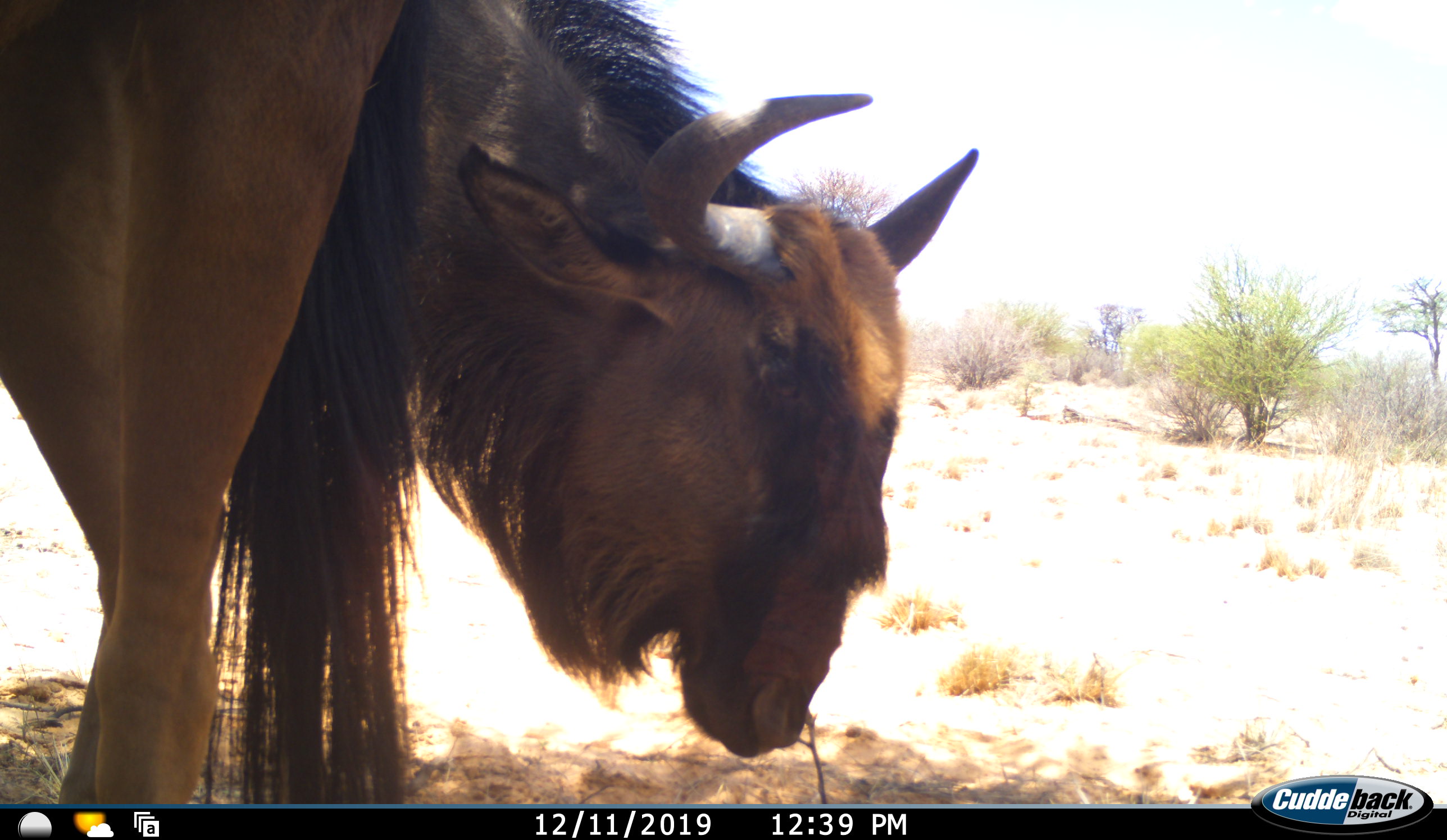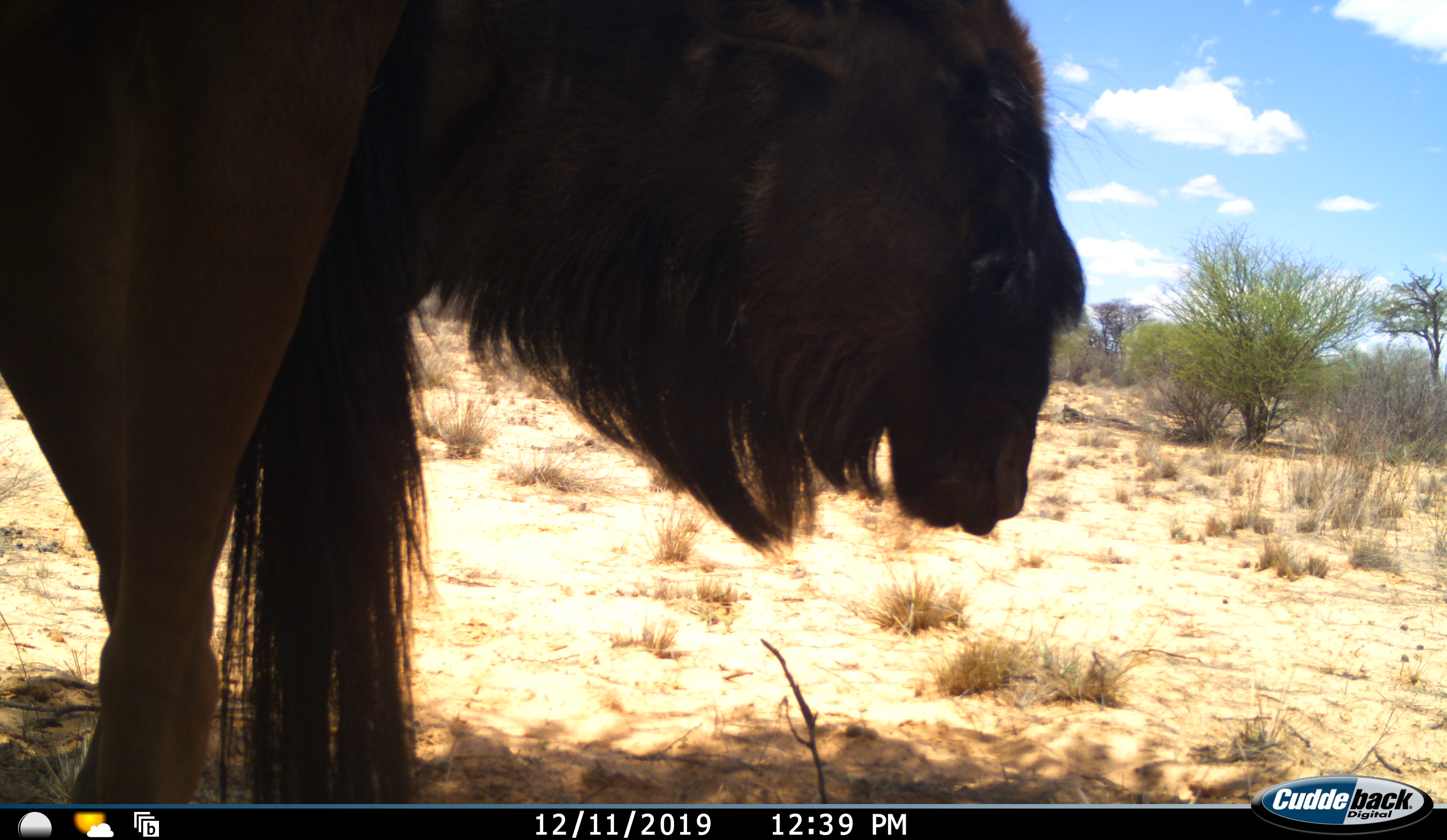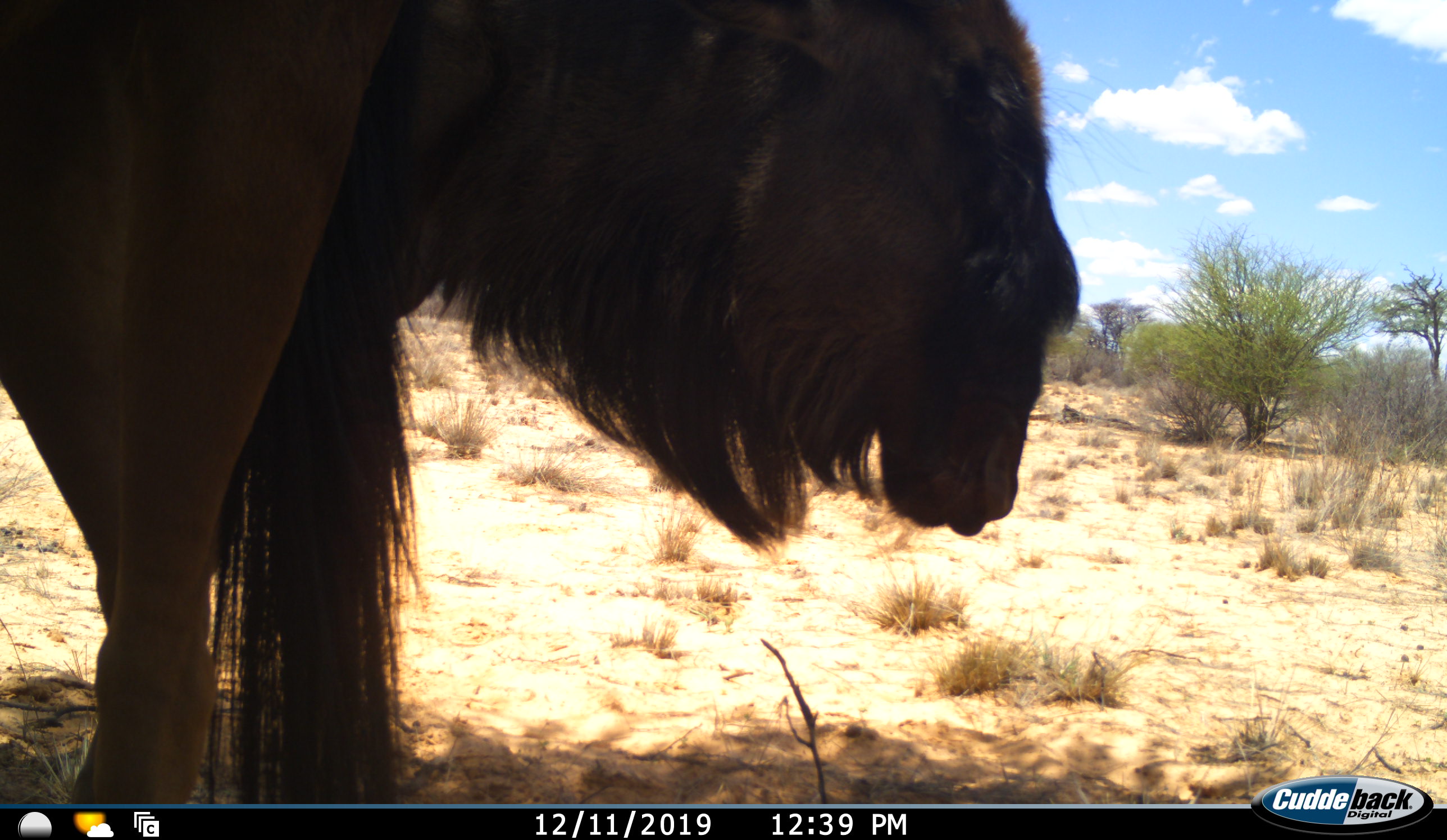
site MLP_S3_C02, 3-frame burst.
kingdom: Animalia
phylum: Chordata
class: Mammalia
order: Artiodactyla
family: Bovidae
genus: Connochaetes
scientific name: Connochaetes taurinus taurinus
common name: blue wildebeest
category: wildebeestblue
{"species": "wildebeestblue (blue wildebeest) (Connochaetes taurinus taurinus)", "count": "1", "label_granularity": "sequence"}